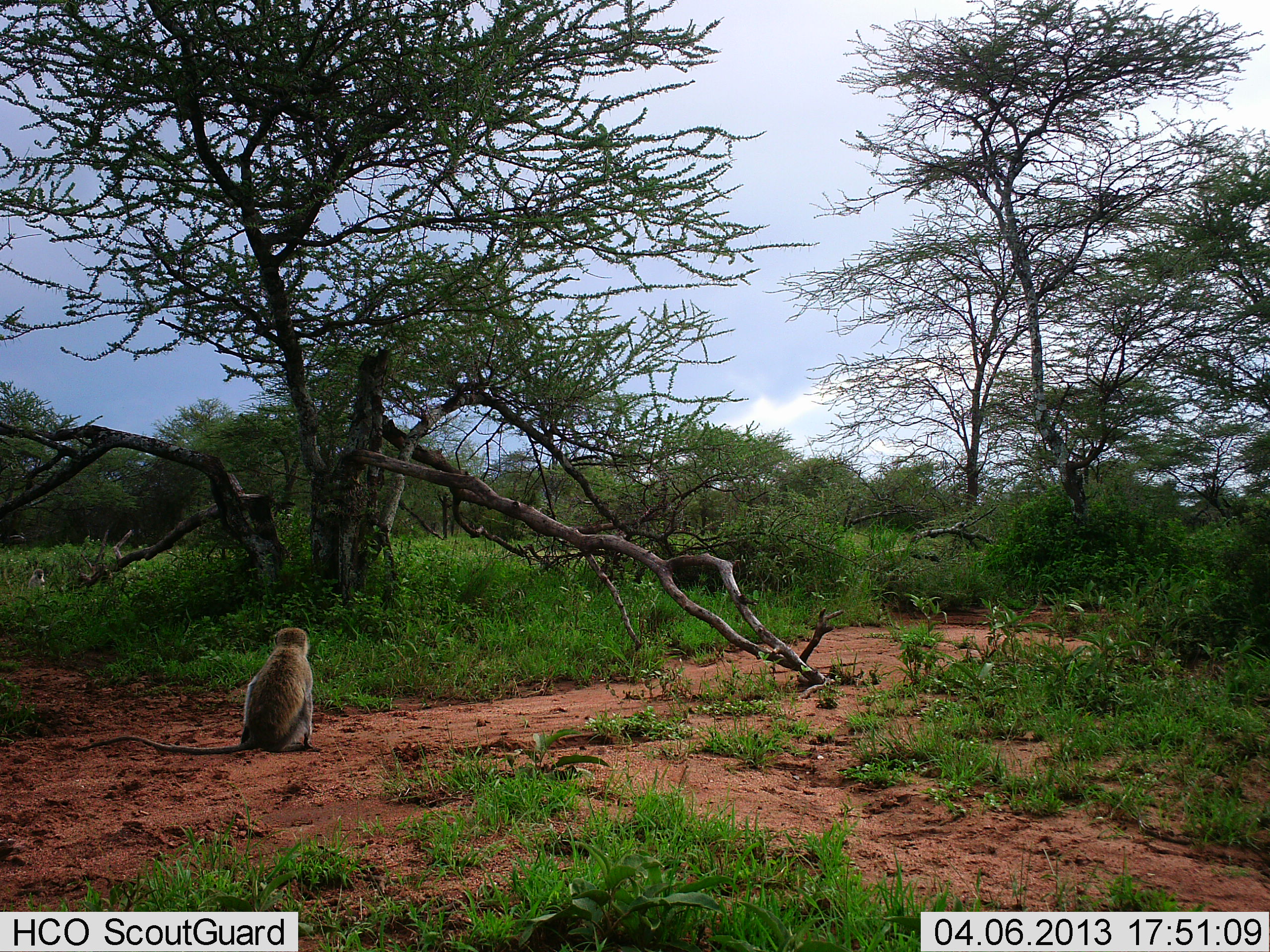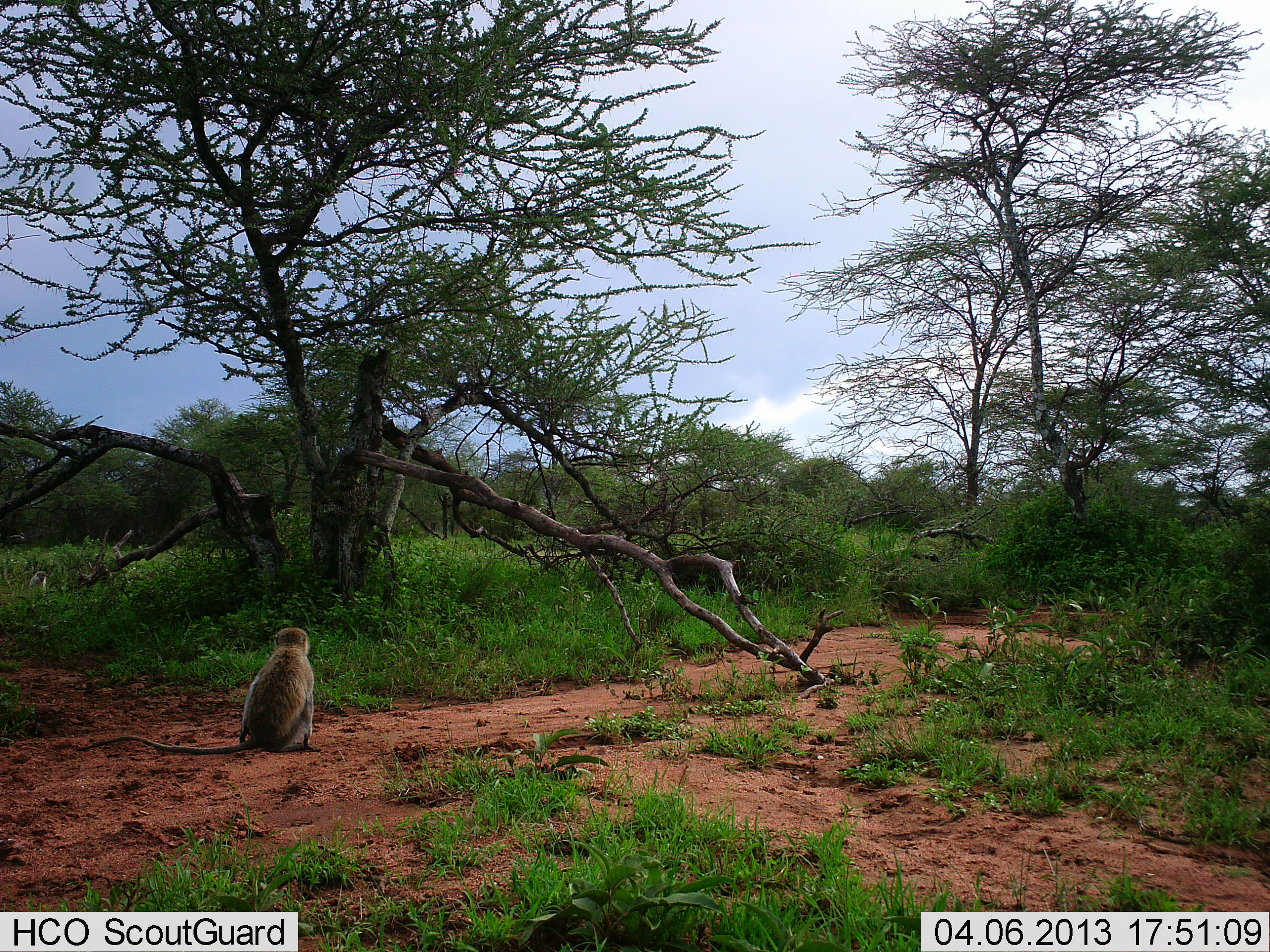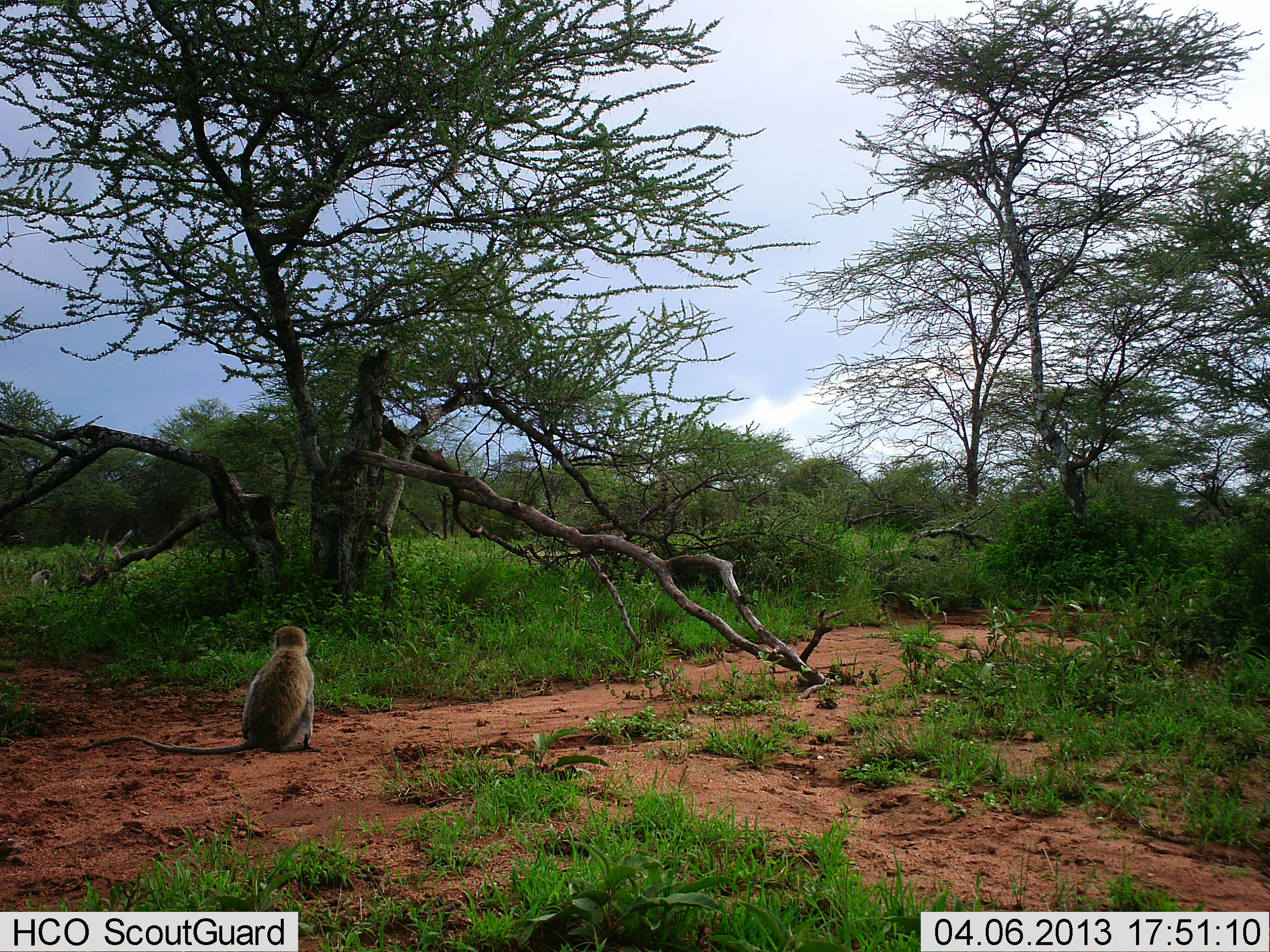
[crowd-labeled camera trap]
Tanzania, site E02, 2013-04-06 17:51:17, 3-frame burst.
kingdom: Animalia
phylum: Chordata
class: Mammalia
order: Primates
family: Cercopithecidae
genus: Chlorocebus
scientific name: Chlorocebus pygerythrus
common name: vervet monkey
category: monkeyvervet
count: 1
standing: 0%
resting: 100%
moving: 8%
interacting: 0%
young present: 0%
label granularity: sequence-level